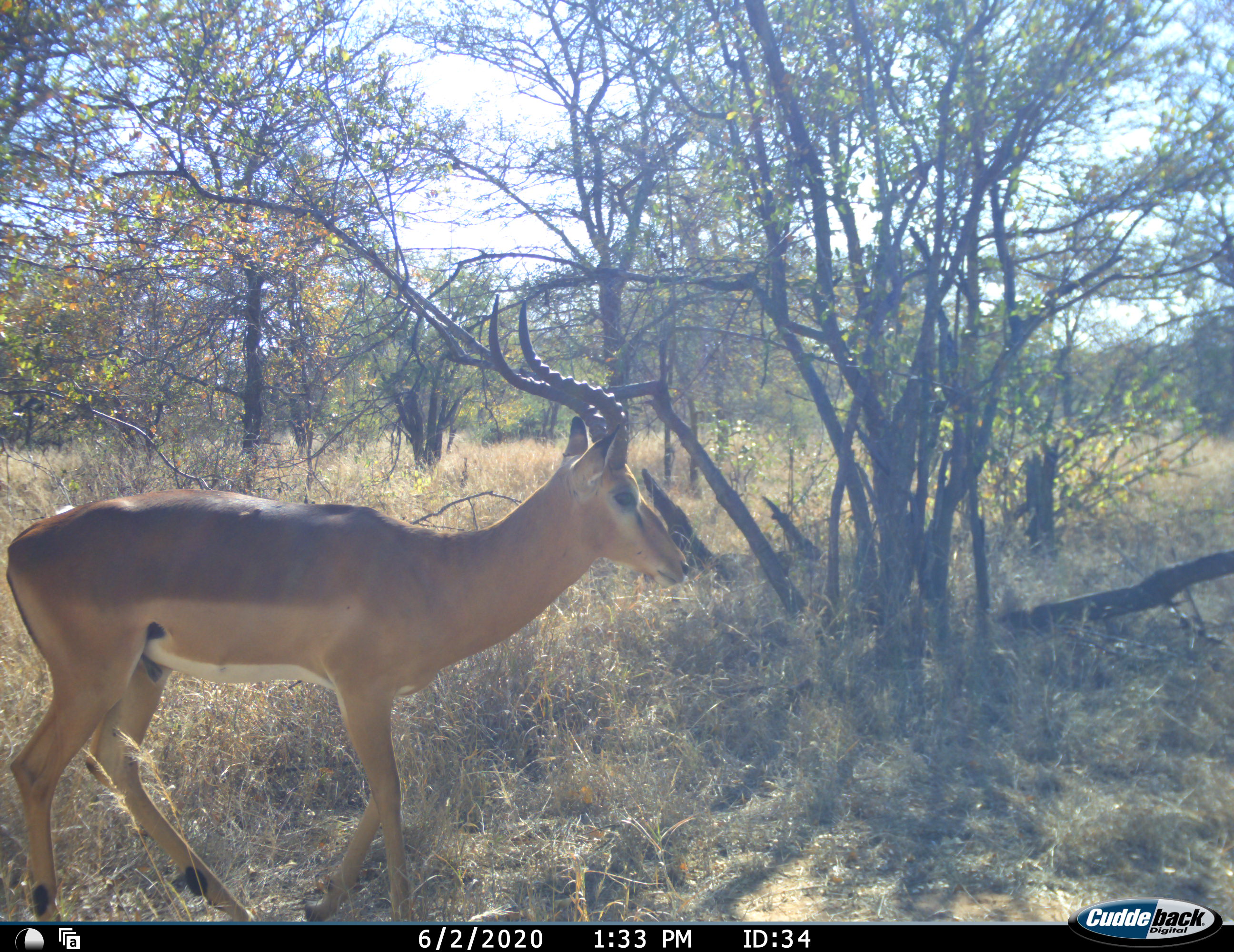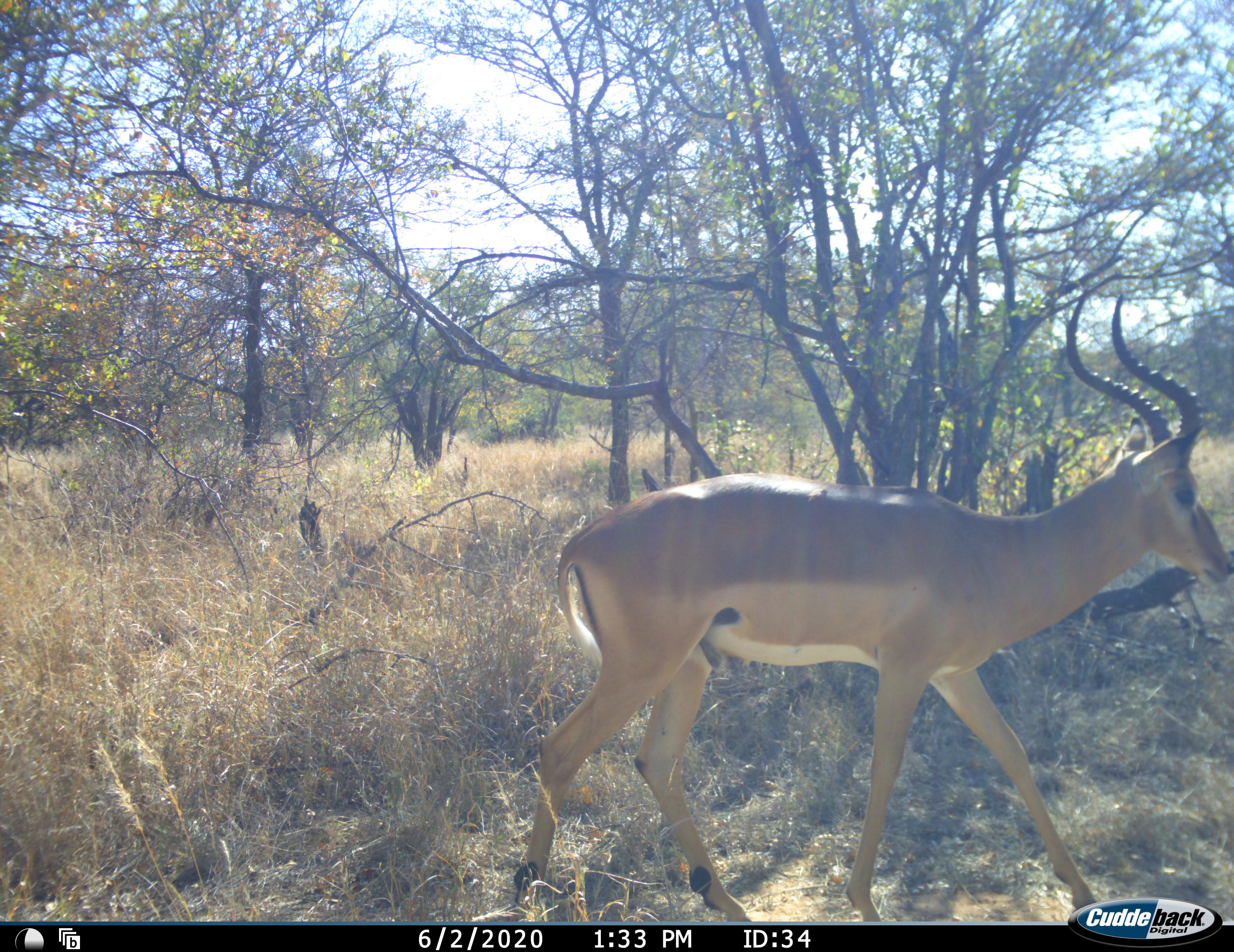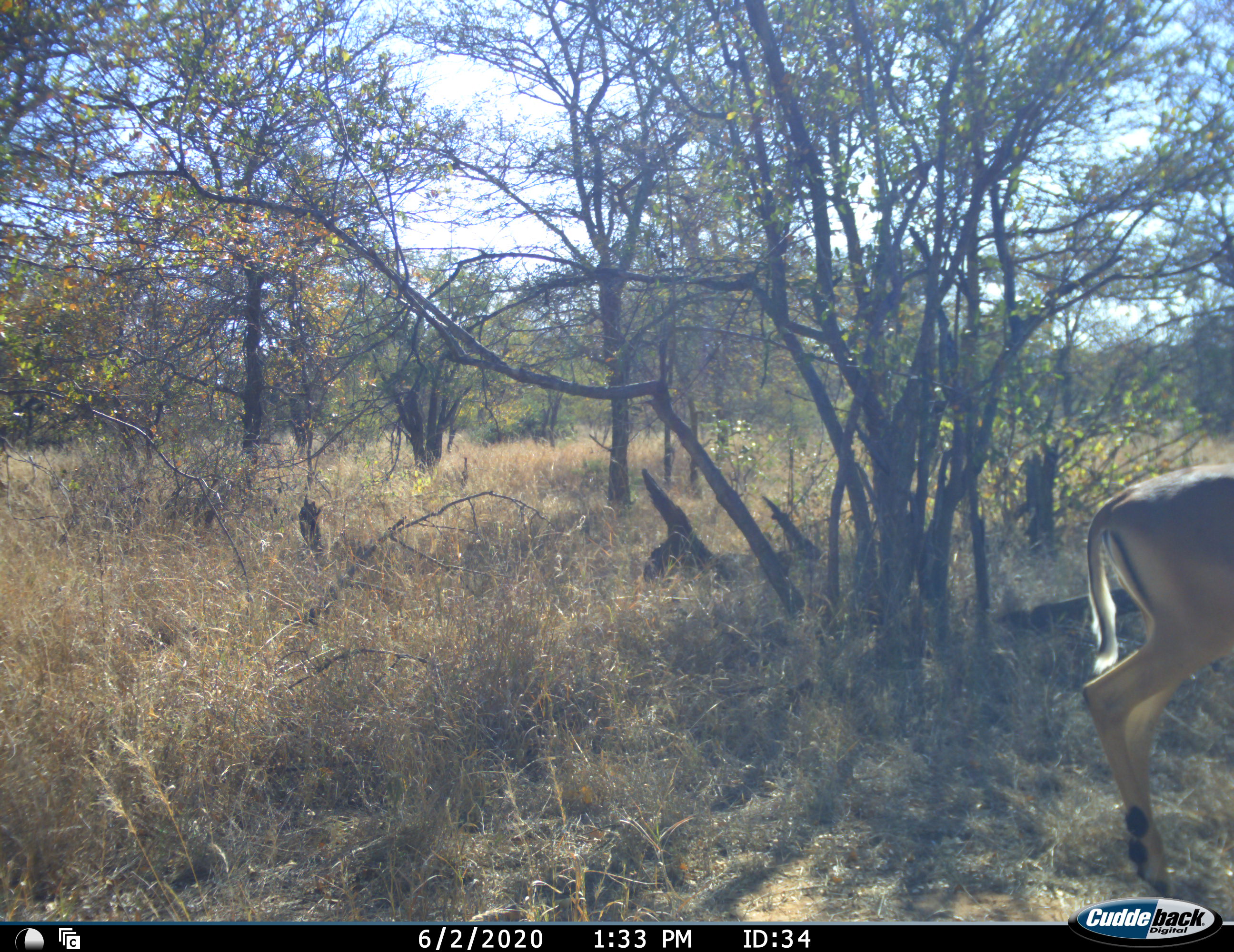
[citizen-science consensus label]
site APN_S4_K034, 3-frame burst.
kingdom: Animalia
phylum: Chordata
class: Mammalia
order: Artiodactyla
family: Bovidae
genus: Aepyceros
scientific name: Aepyceros melampus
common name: impala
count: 1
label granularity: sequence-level